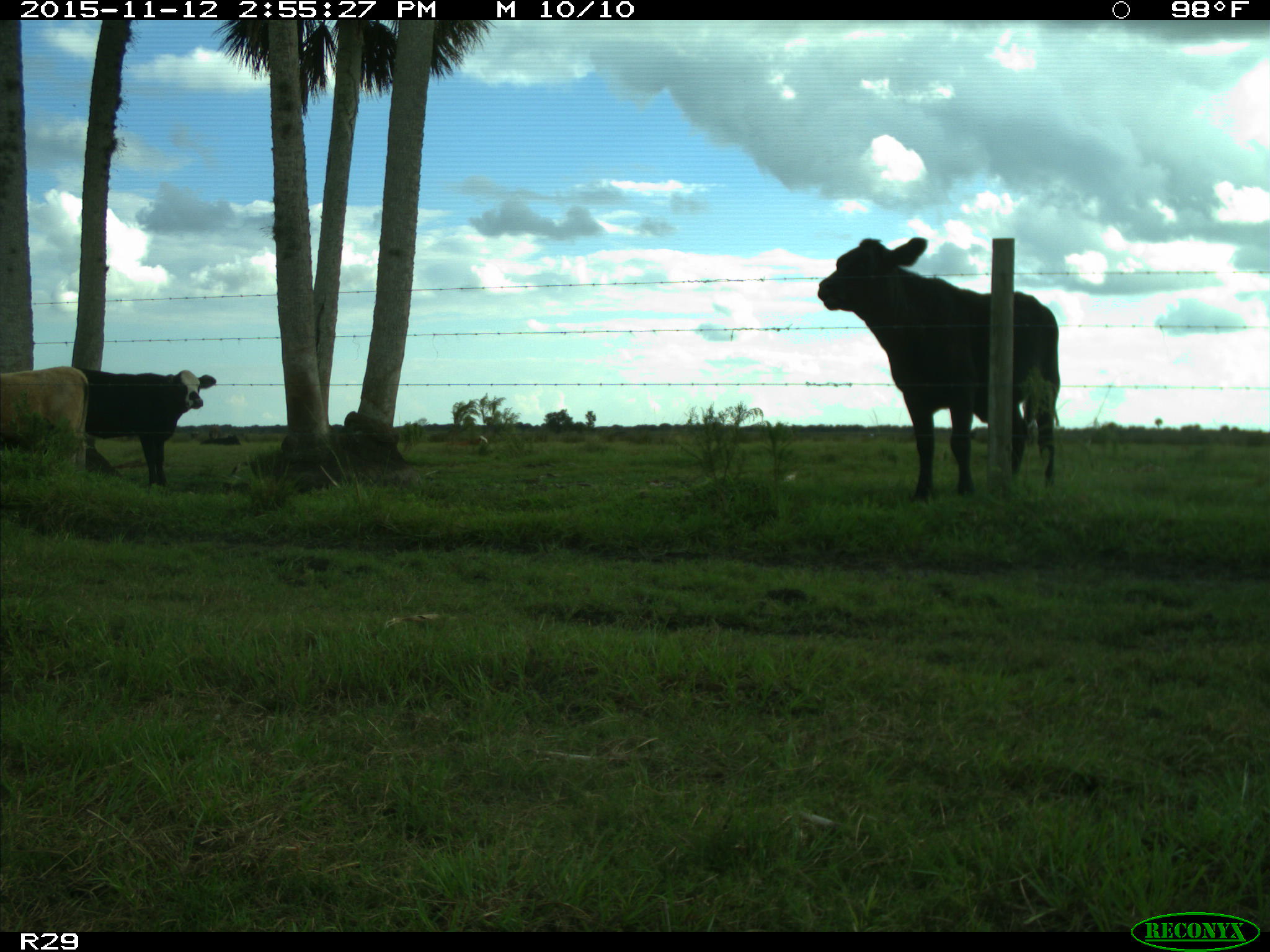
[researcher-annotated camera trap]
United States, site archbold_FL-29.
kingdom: Animalia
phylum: Chordata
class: Mammalia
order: Artiodactyla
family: Bovidae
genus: Bos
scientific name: Bos taurus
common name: domestic cow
Bos taurus (domestic cow).